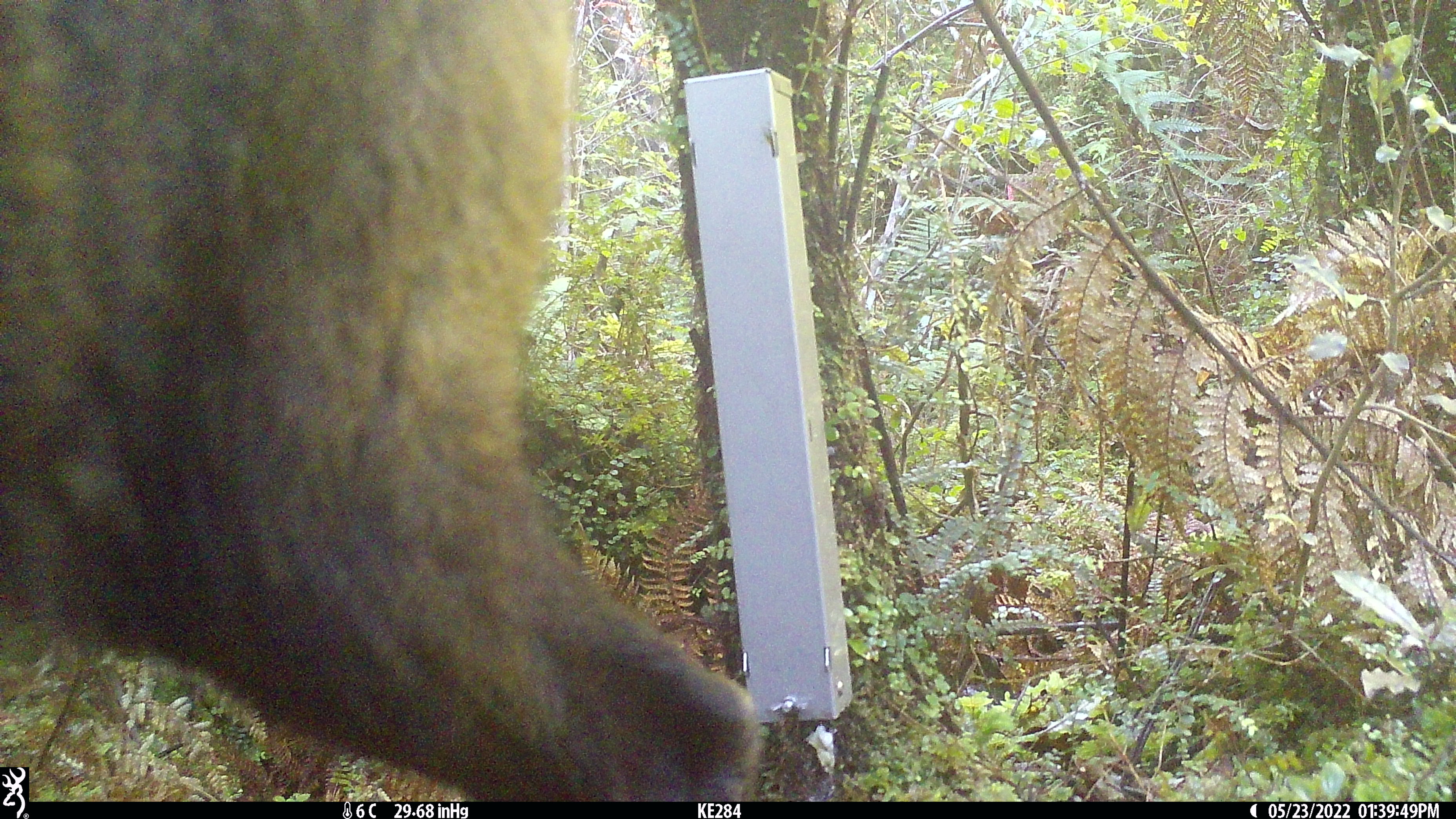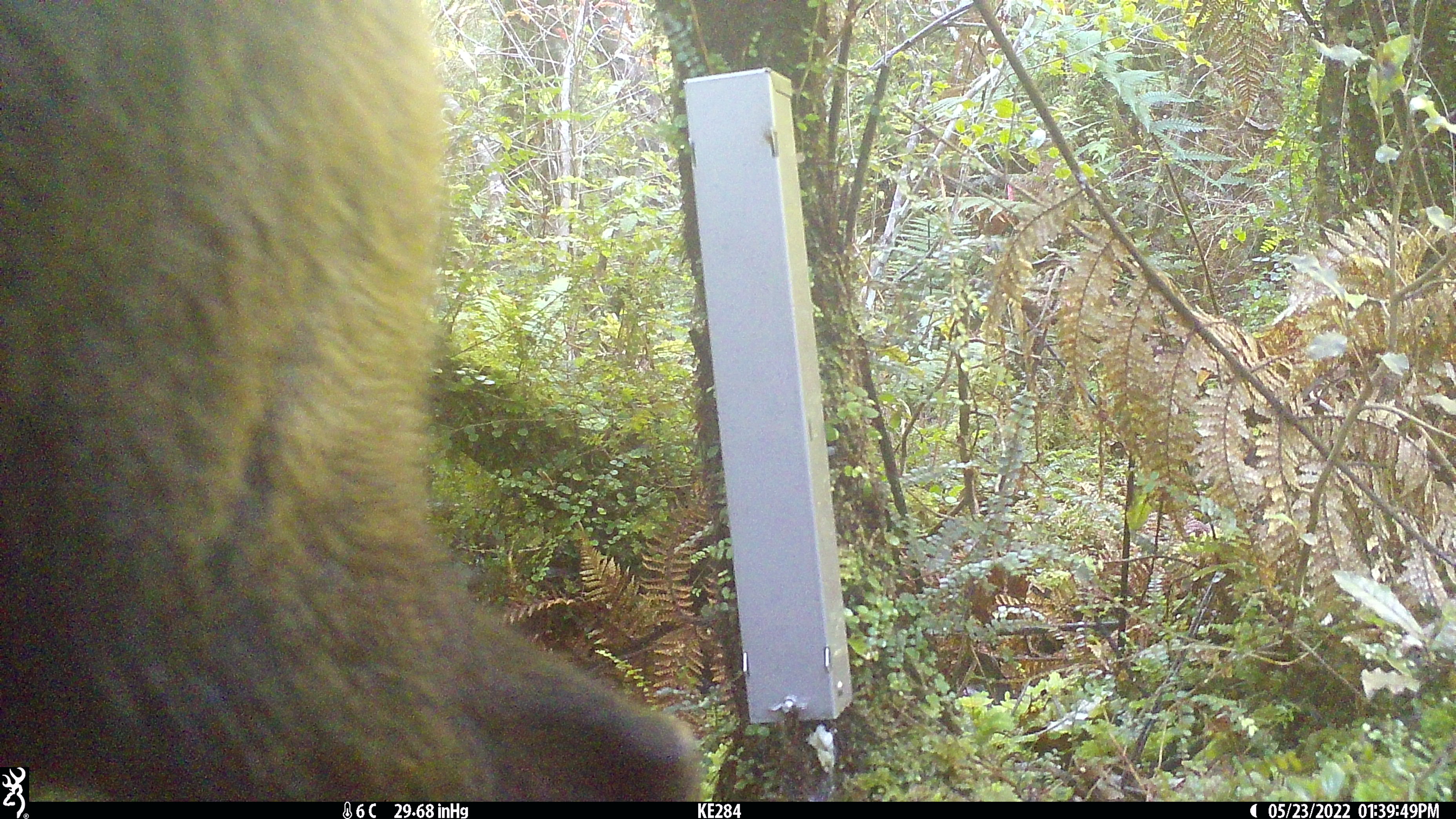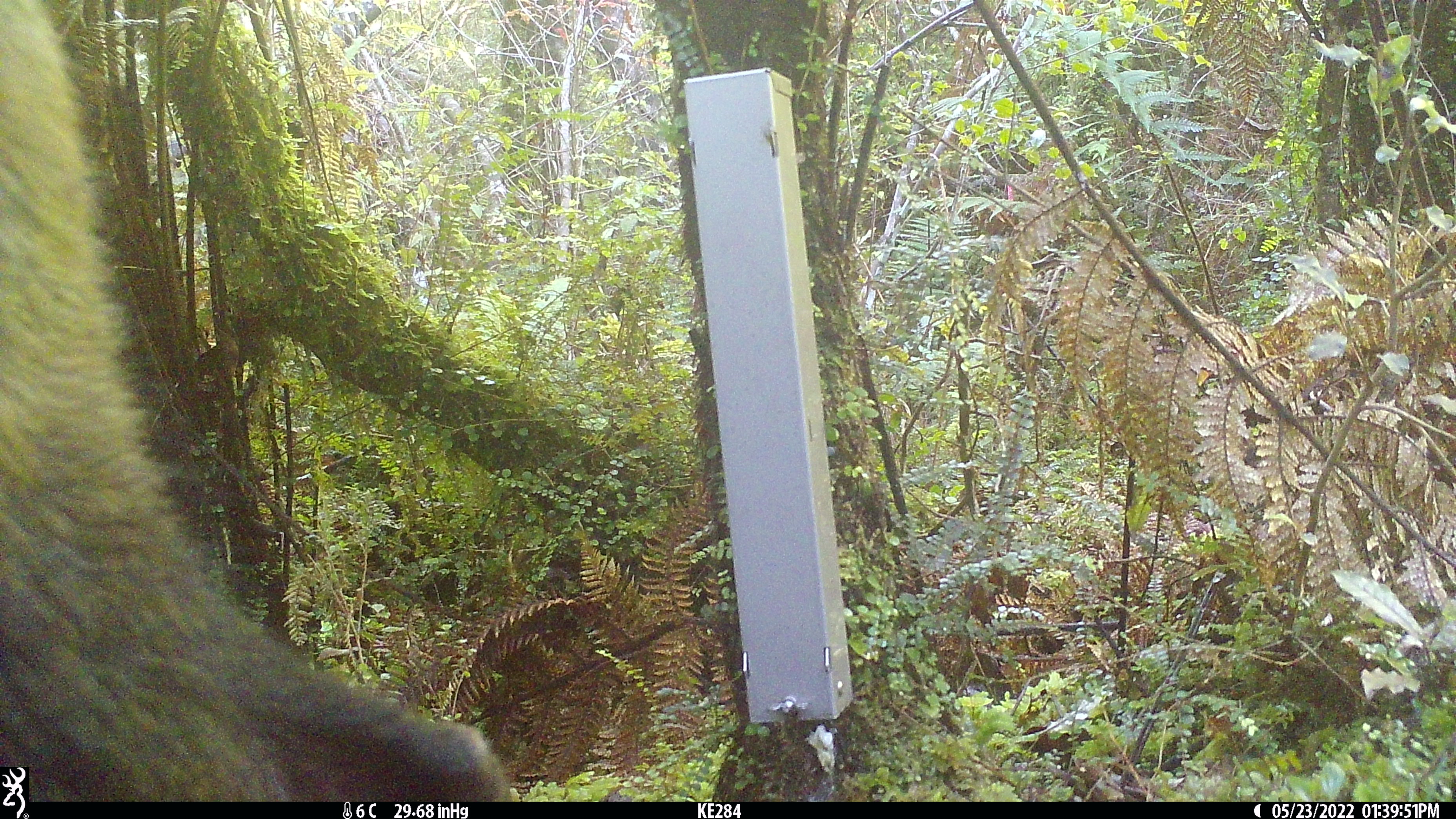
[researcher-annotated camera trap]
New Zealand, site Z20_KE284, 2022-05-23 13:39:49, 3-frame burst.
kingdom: Animalia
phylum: Chordata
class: Mammalia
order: Artiodactyla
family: Bovidae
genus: Rupicapra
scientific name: Rupicapra rupicapra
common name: alpine chamois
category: chamois